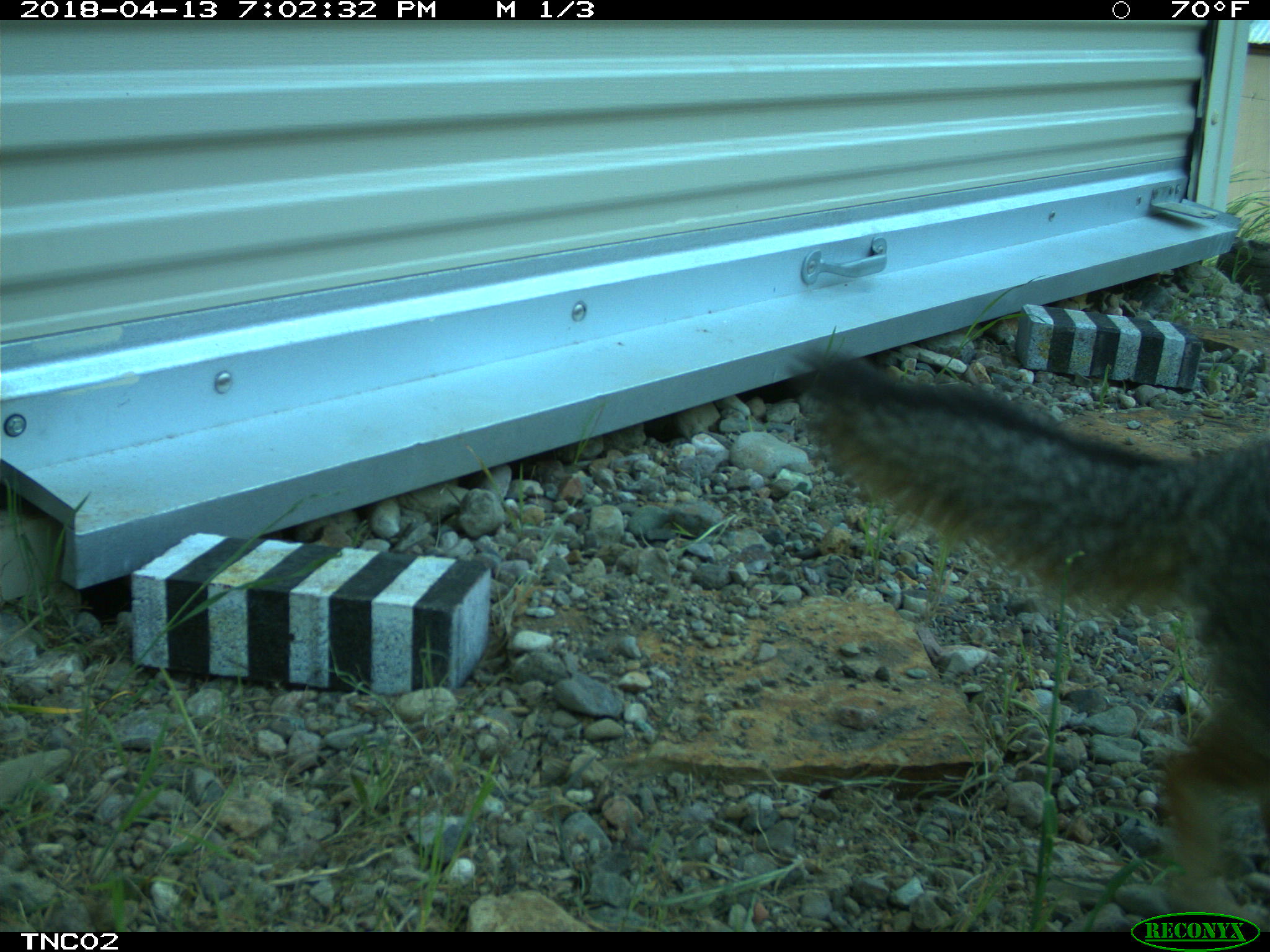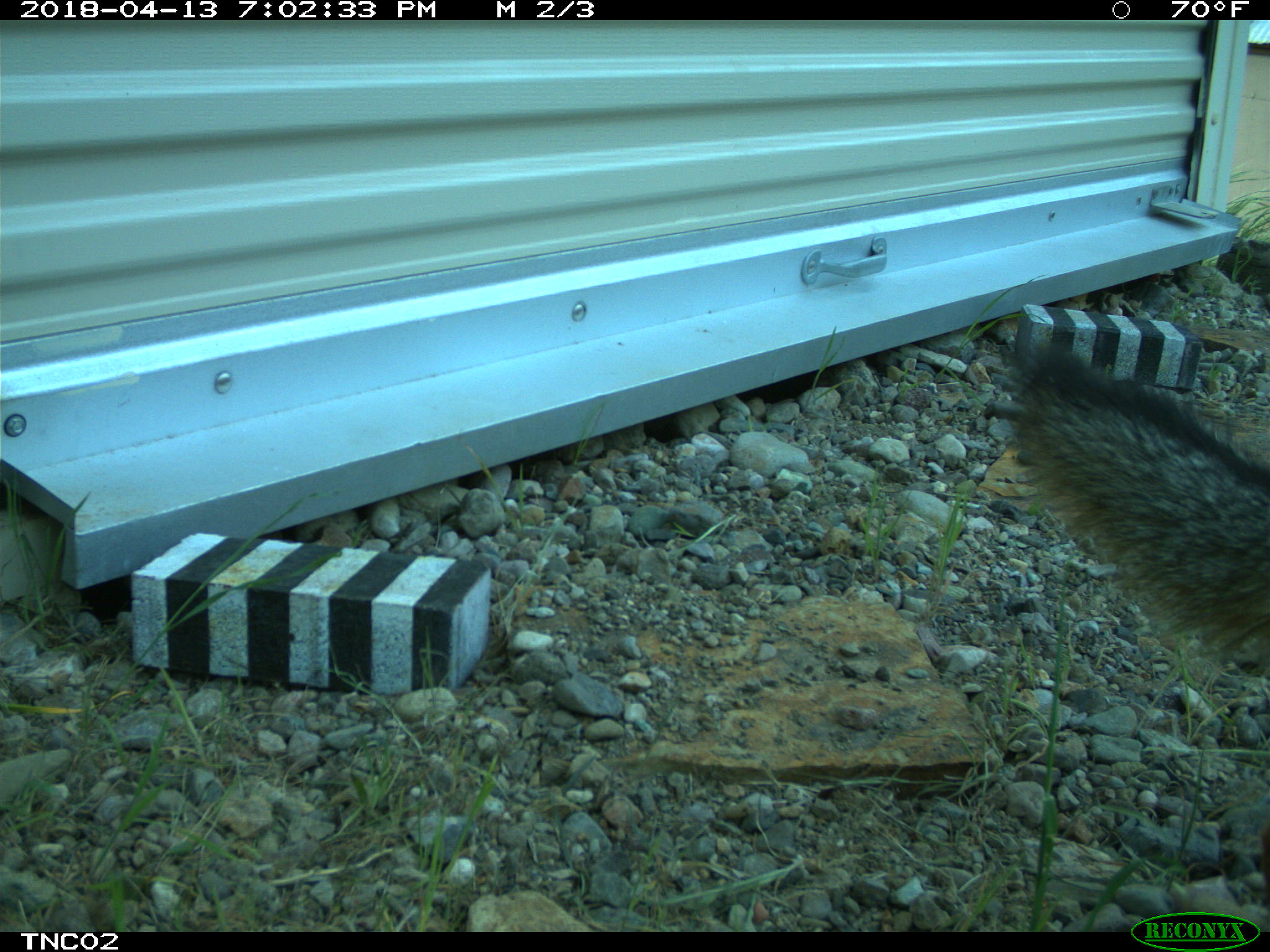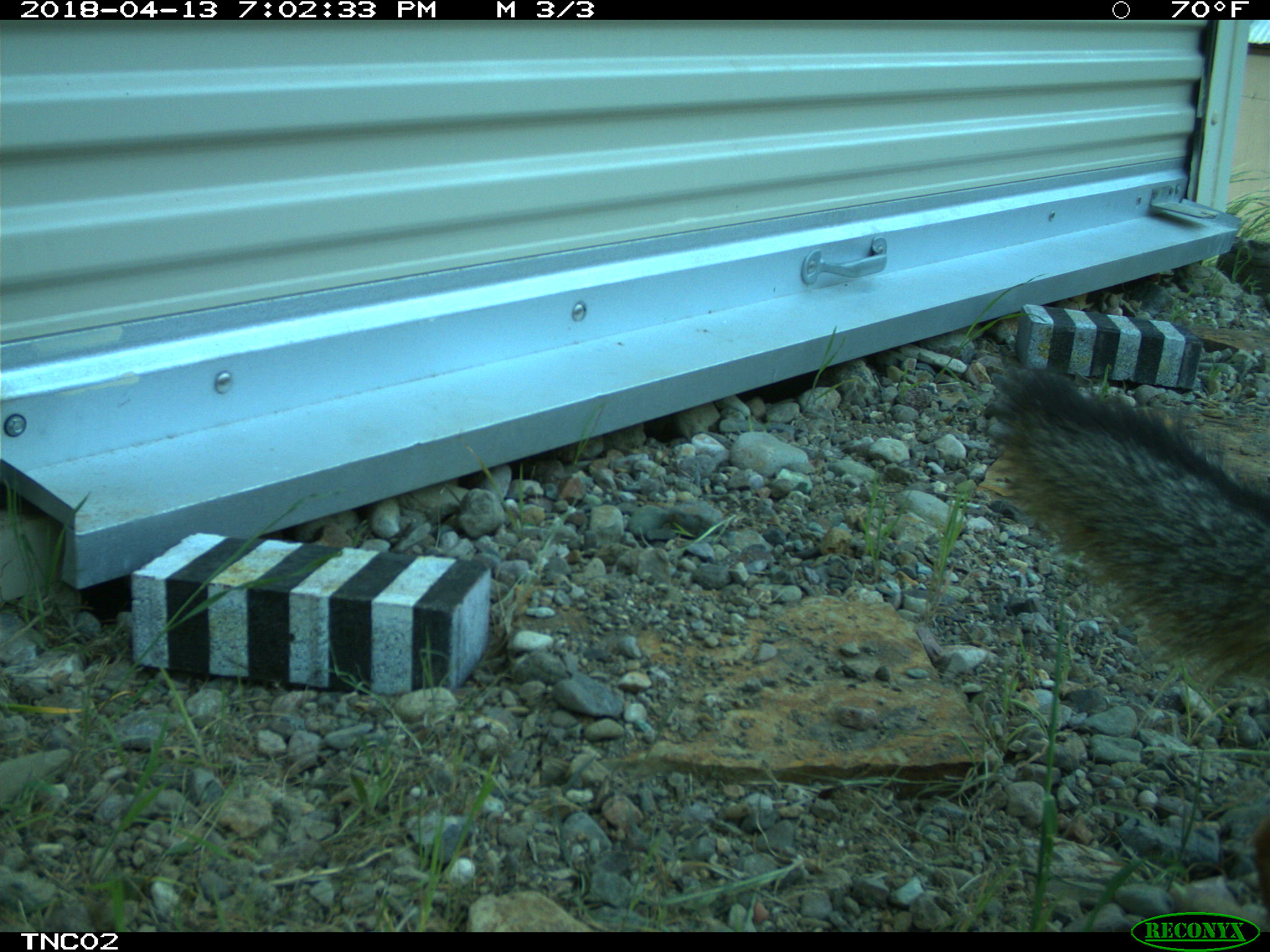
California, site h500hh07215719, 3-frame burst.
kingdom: Animalia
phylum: Chordata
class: Mammalia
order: Carnivora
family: Canidae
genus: Urocyon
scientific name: Urocyon littoralis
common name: island fox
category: fox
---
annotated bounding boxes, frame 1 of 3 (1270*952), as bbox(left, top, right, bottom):
fox: bbox(786, 341, 1269, 914)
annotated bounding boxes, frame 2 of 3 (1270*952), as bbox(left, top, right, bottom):
fox: bbox(1014, 339, 1269, 681)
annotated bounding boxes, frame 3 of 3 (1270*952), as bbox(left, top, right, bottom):
fox: bbox(987, 359, 1269, 912)